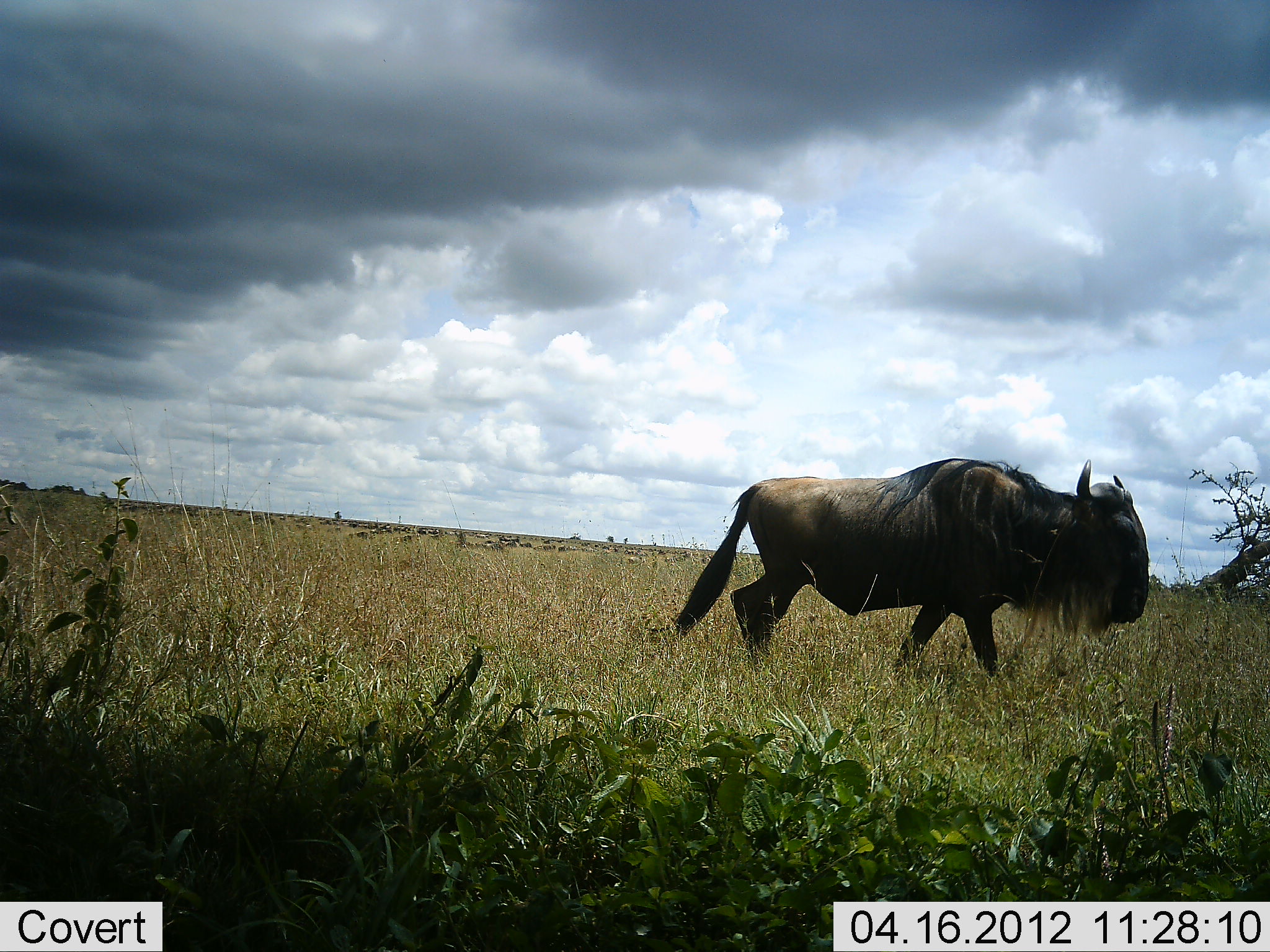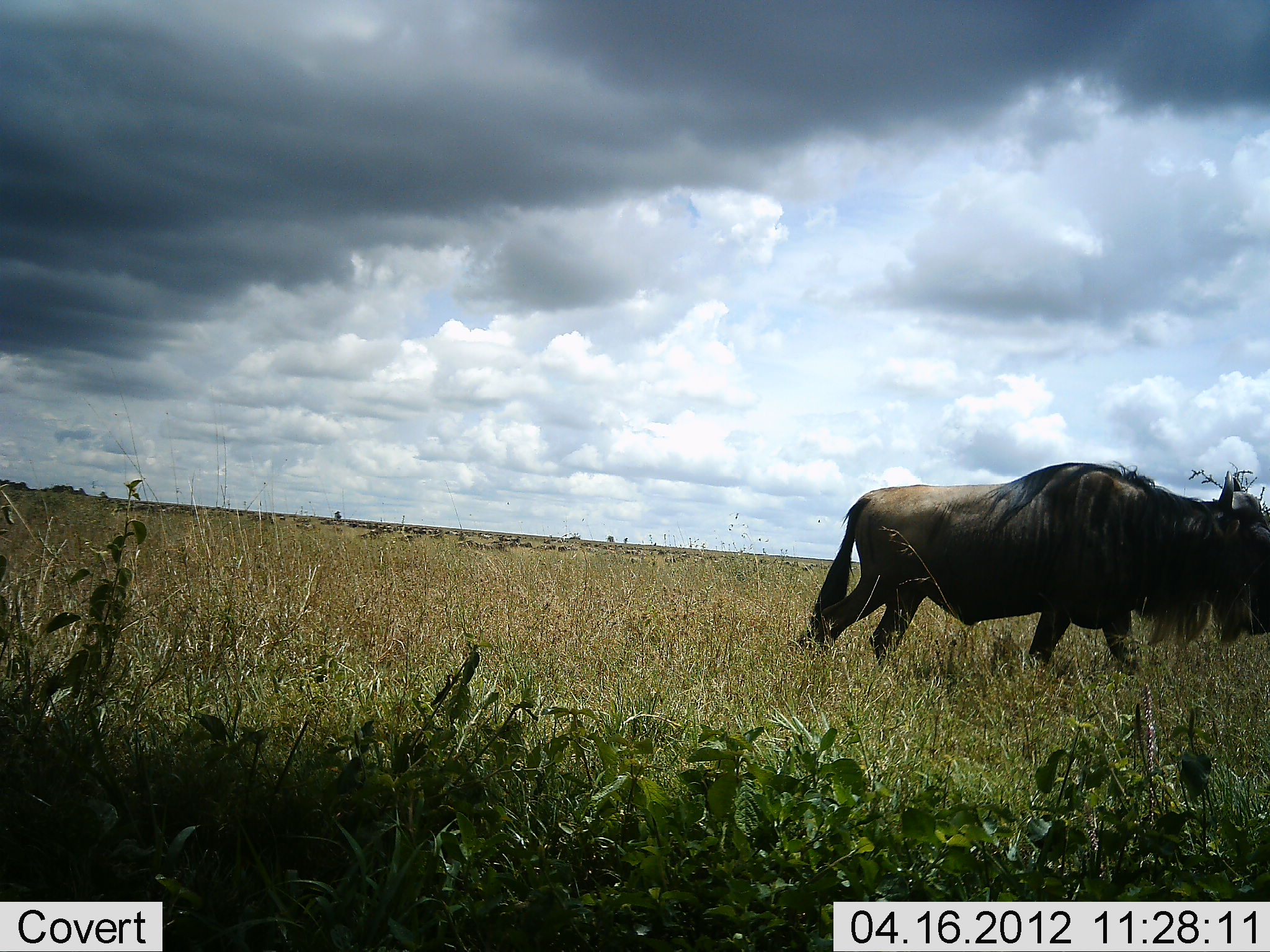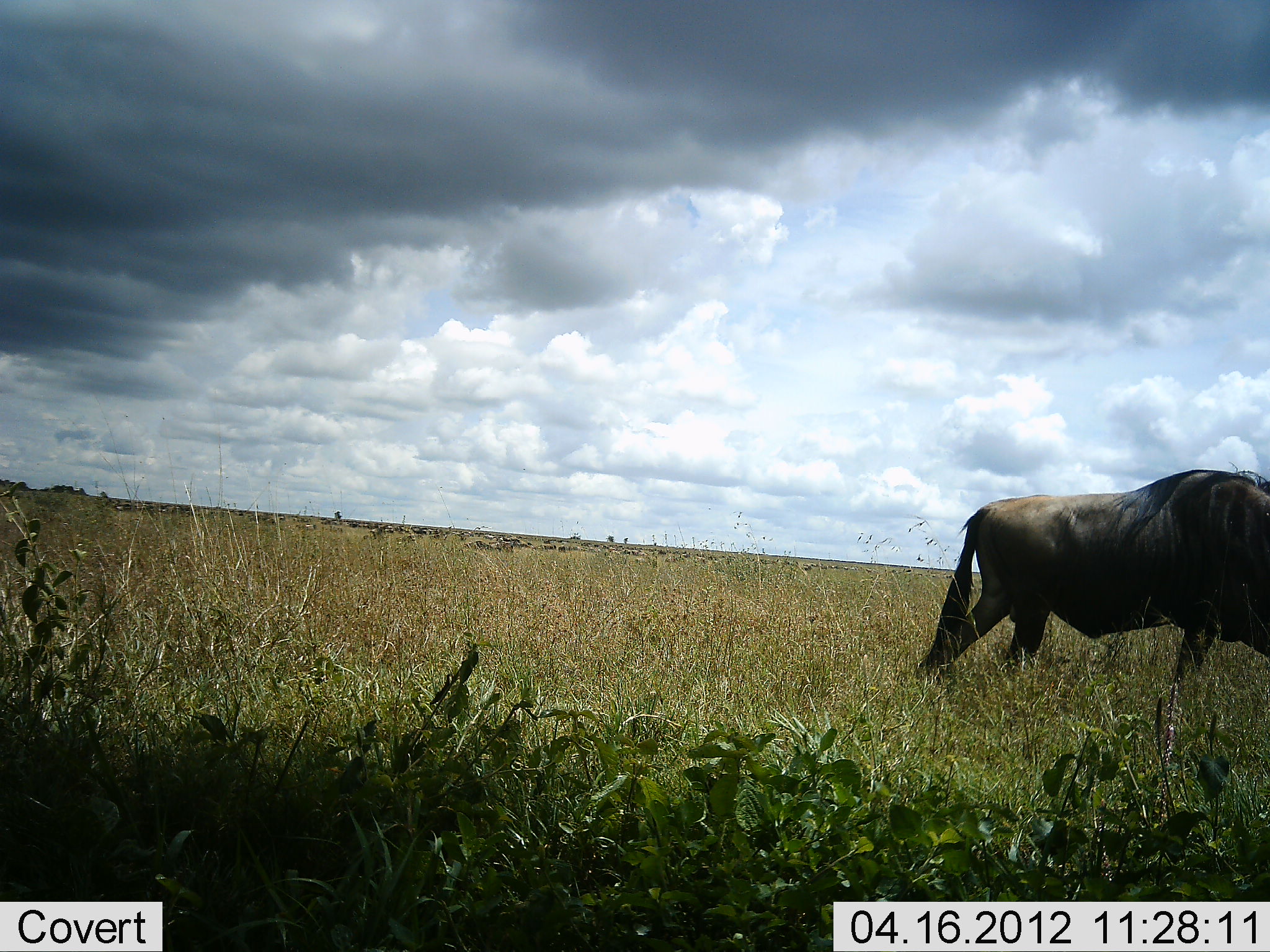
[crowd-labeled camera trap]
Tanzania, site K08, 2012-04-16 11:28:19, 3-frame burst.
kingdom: Animalia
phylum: Chordata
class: Mammalia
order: Artiodactyla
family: Bovidae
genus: Connochaetes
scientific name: Connochaetes taurinus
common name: blue wildebeest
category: wildebeest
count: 1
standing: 17%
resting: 0%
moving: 89%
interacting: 0%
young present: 0%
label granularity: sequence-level